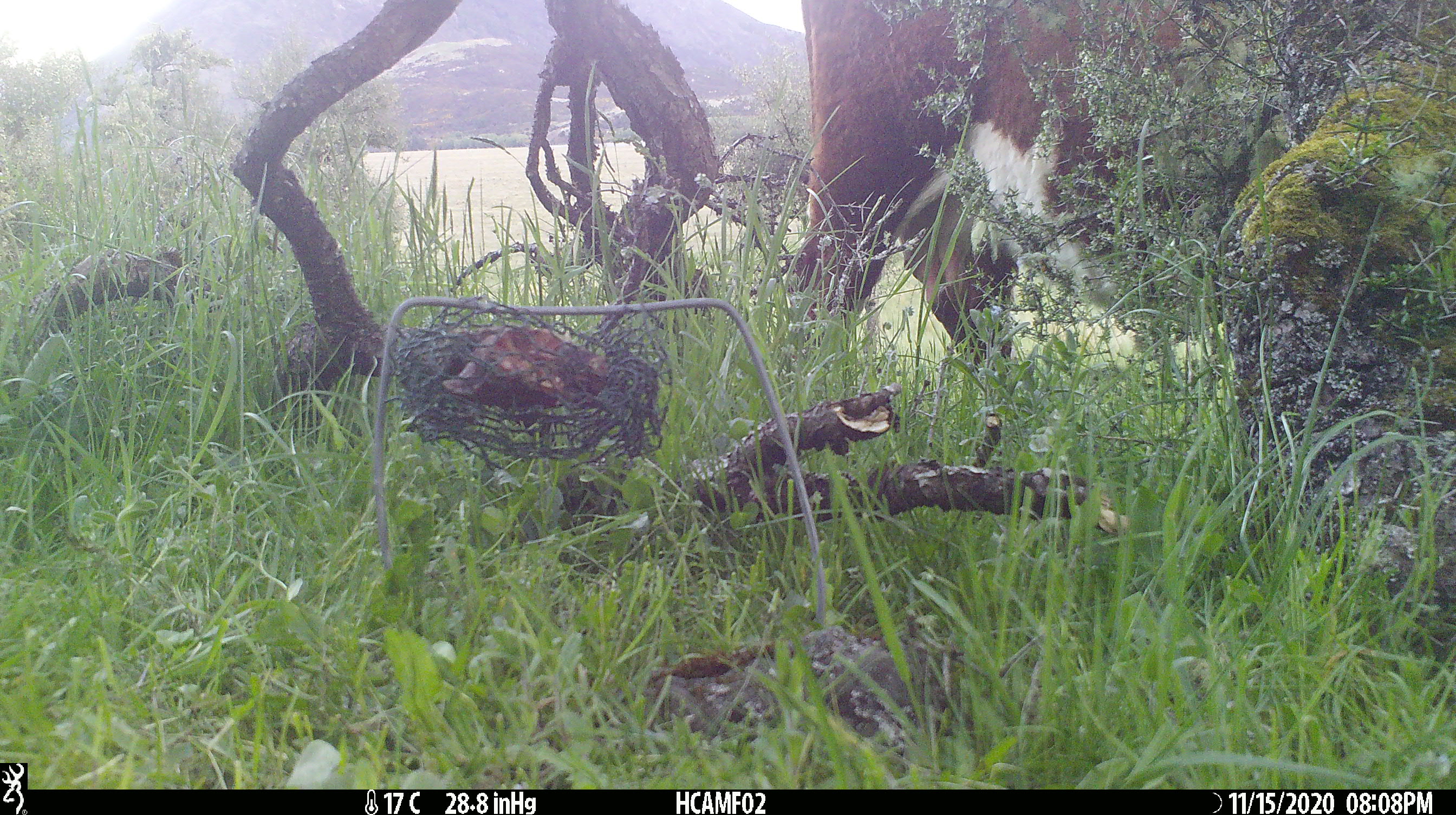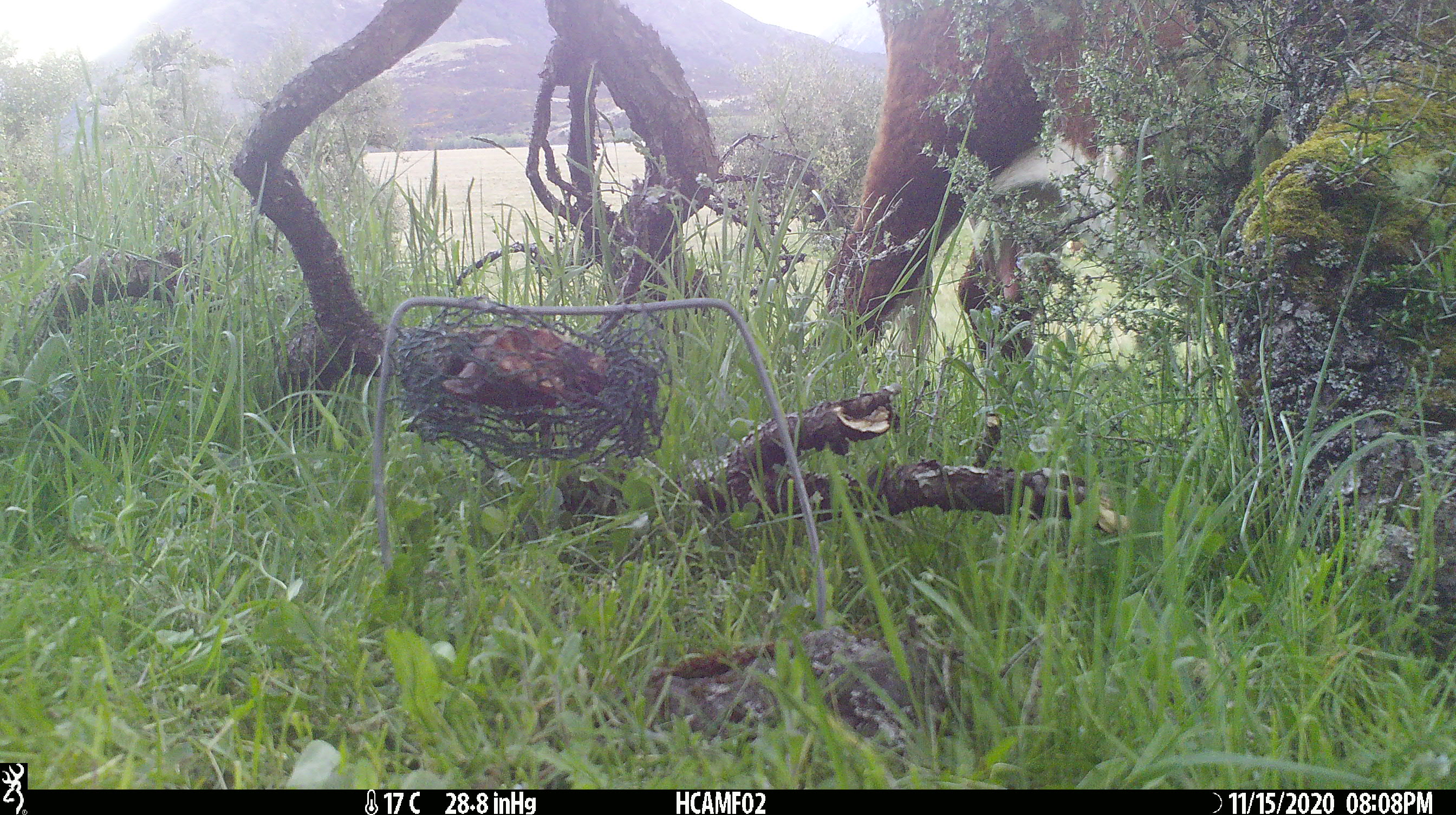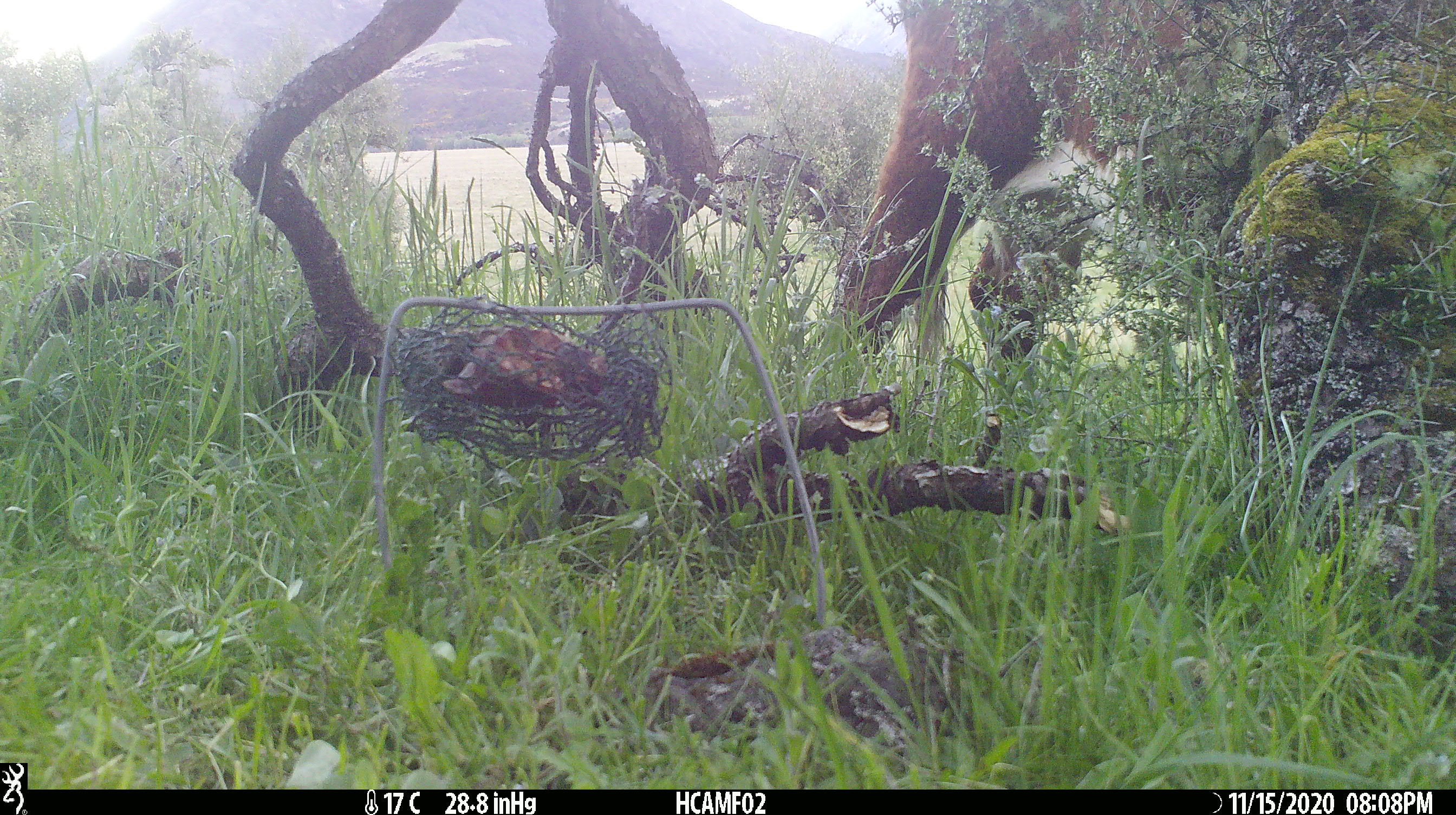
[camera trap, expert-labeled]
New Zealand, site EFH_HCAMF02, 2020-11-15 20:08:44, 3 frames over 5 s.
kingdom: Animalia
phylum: Chordata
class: Mammalia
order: Artiodactyla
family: Bovidae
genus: Bos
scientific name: Bos taurus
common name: domestic cow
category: cow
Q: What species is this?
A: Cow (domestic cow) (Bos taurus).